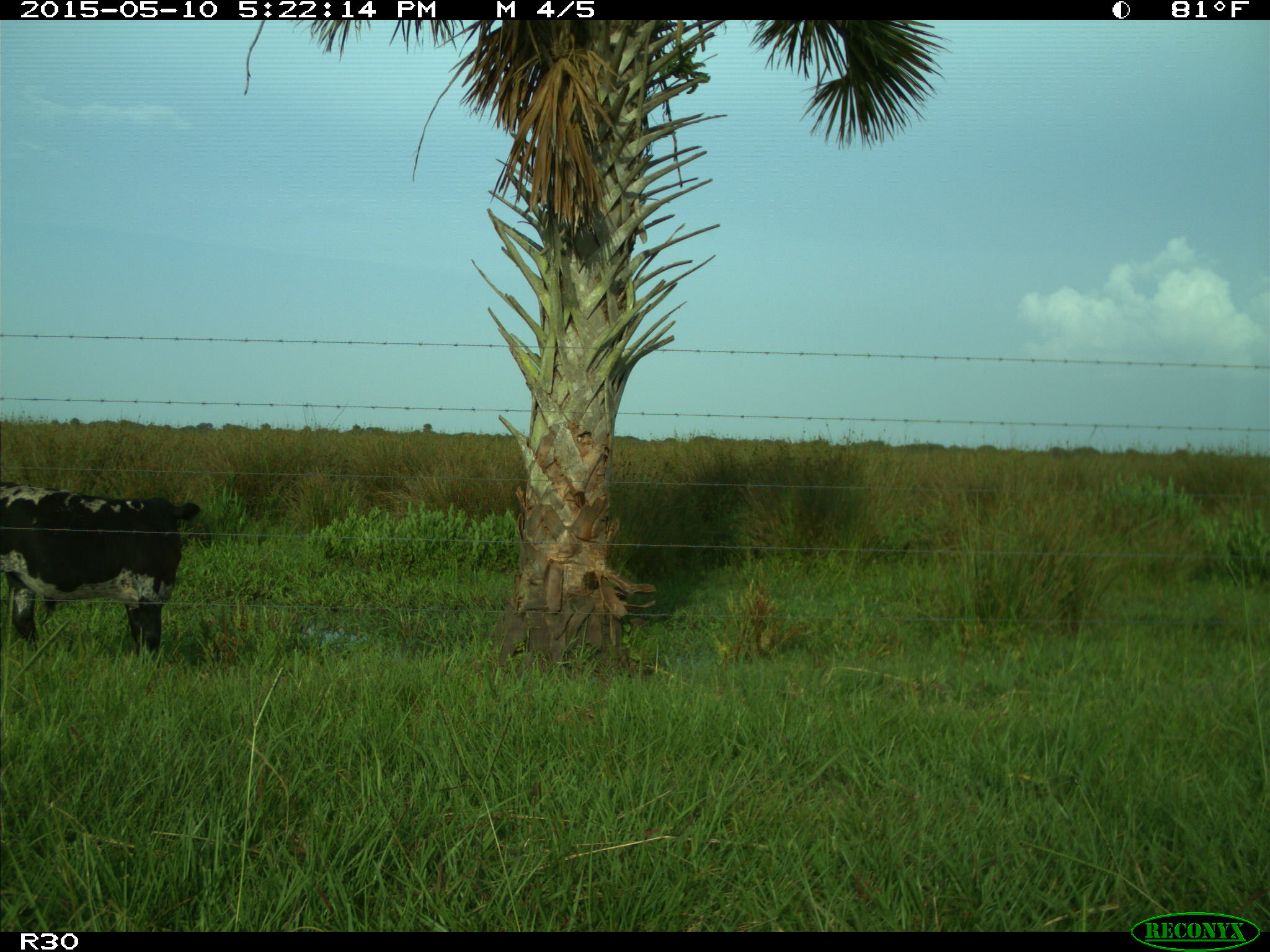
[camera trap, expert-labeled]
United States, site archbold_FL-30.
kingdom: Animalia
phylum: Chordata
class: Mammalia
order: Artiodactyla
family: Bovidae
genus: Bos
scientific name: Bos taurus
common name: domestic cow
Bos taurus (domestic cow).